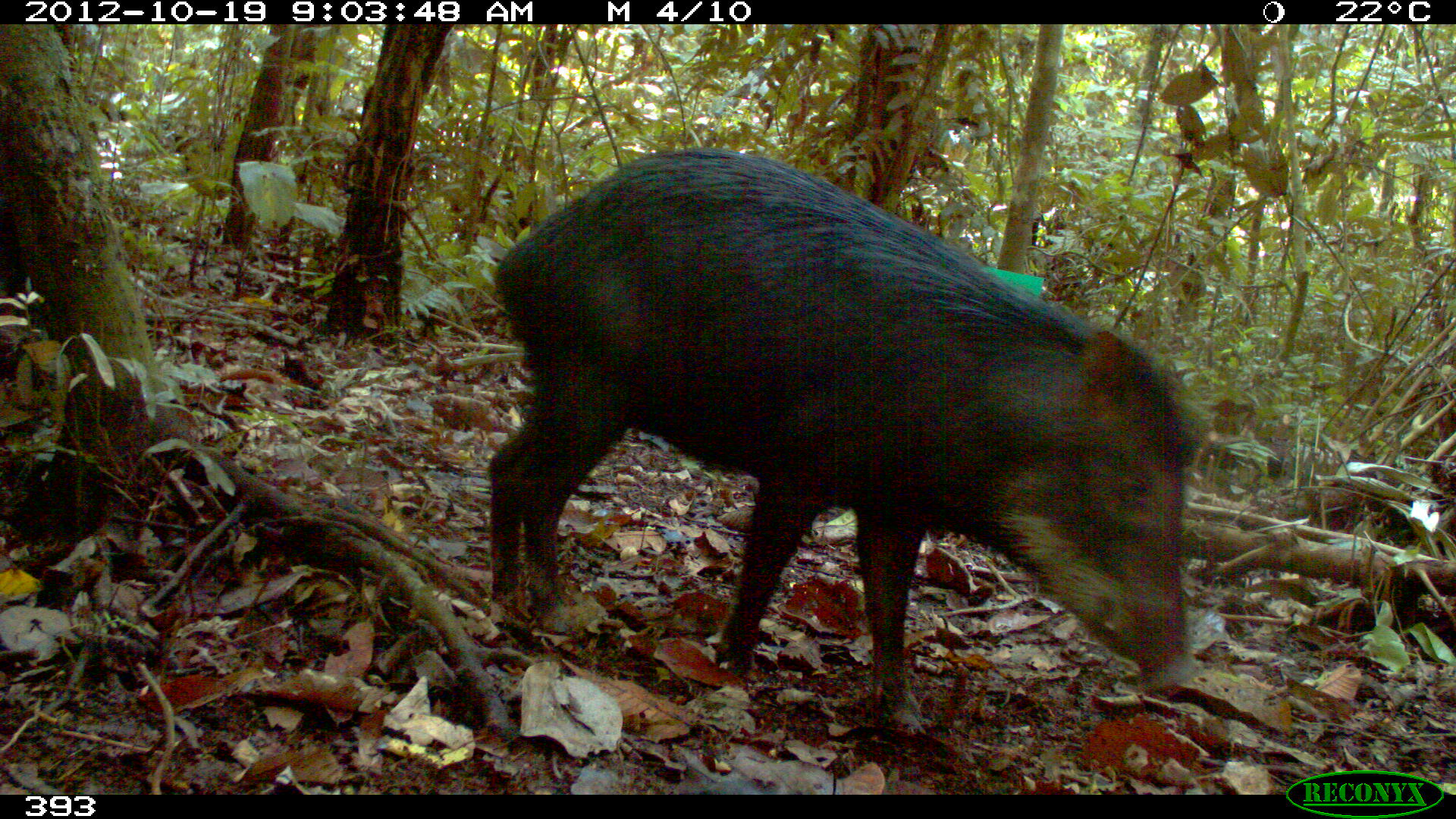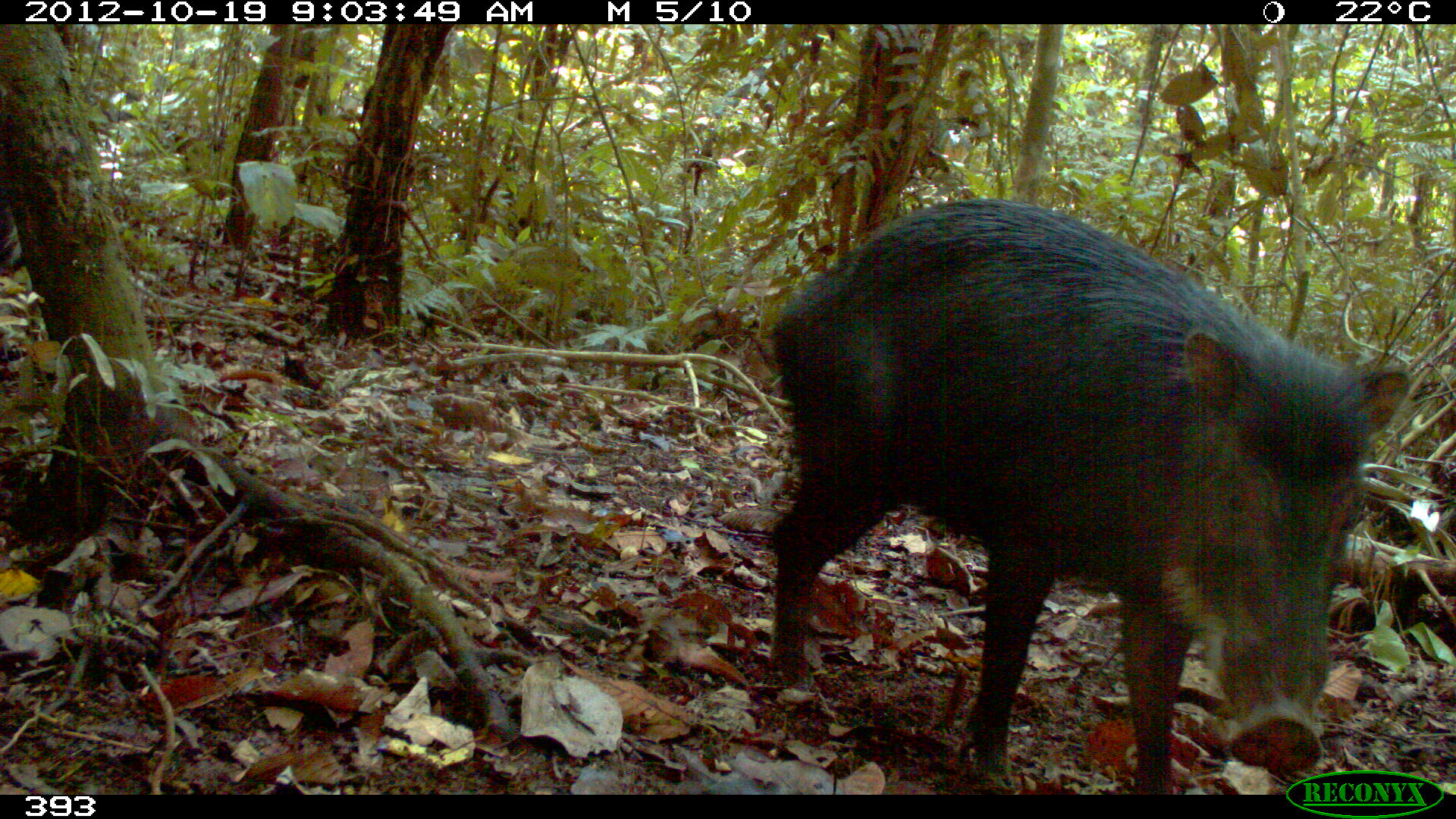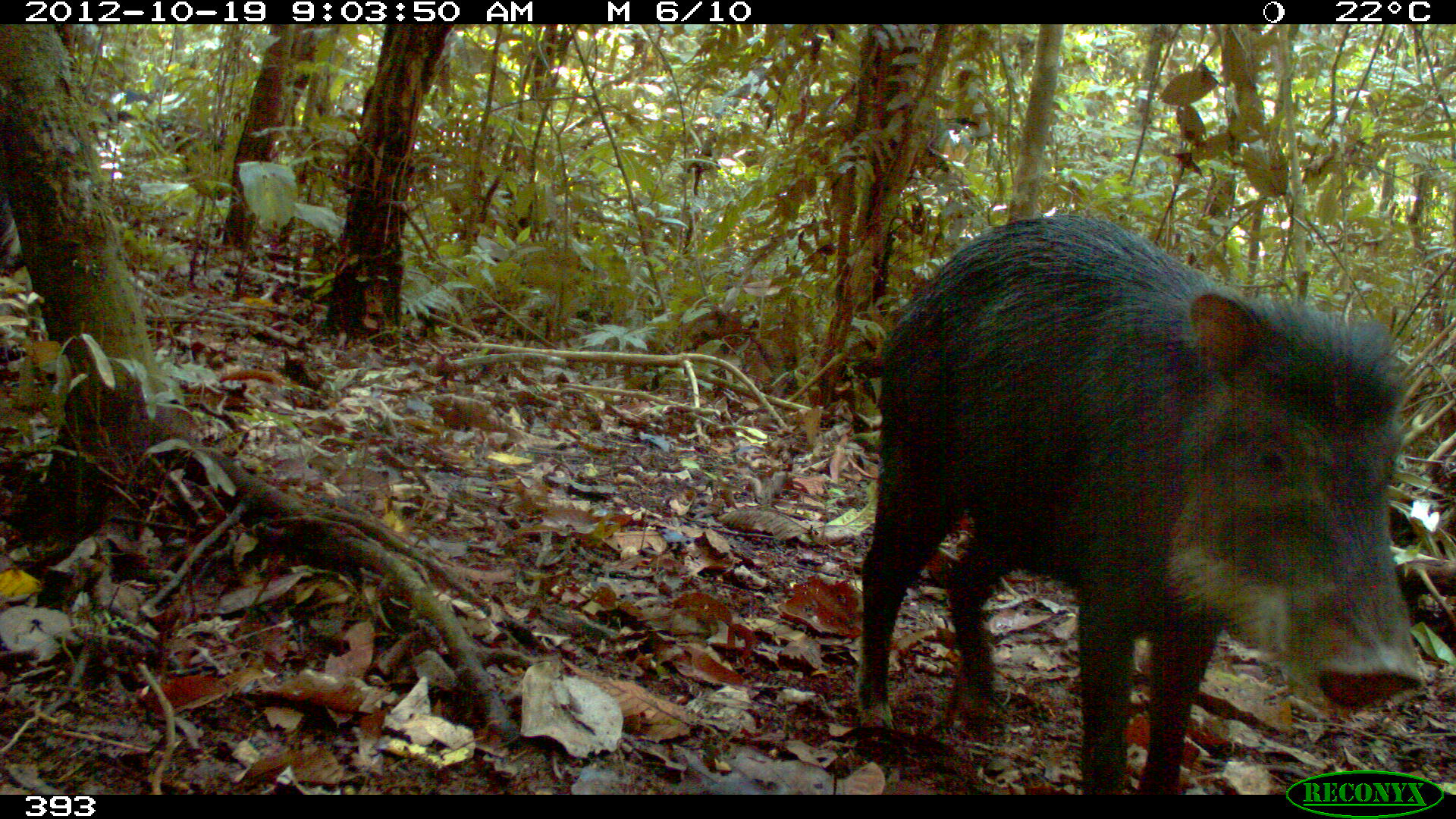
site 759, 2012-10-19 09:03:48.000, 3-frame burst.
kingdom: Animalia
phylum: Chordata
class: Mammalia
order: Artiodactyla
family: Tayassuidae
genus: Tayassu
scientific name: Tayassu pecari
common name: white-lipped peccary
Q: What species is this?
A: Tayassu pecari (white-lipped peccary).